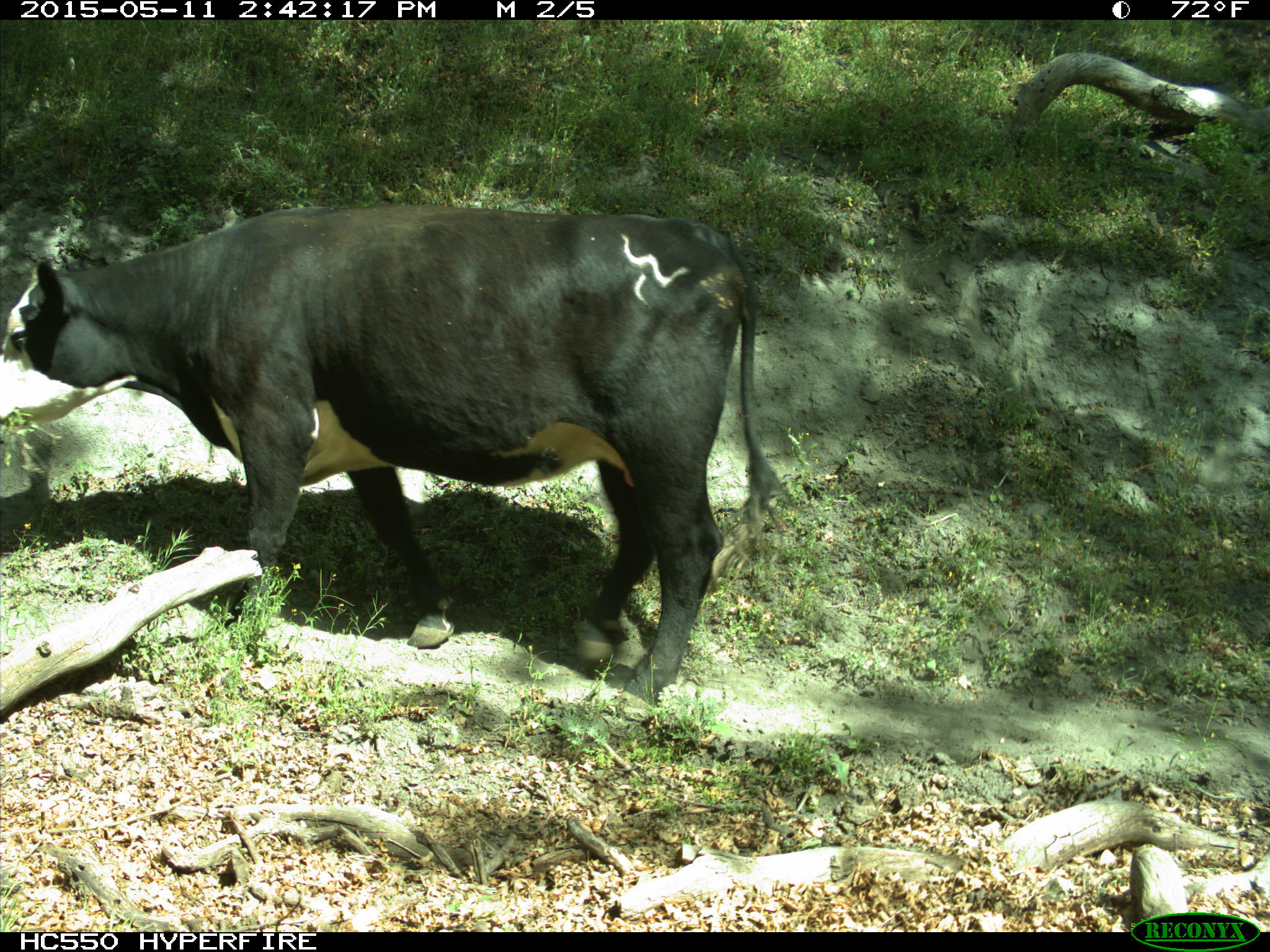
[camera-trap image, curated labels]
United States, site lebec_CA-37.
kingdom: Animalia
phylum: Chordata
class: Mammalia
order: Artiodactyla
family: Bovidae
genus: Bos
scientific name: Bos taurus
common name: domestic cow